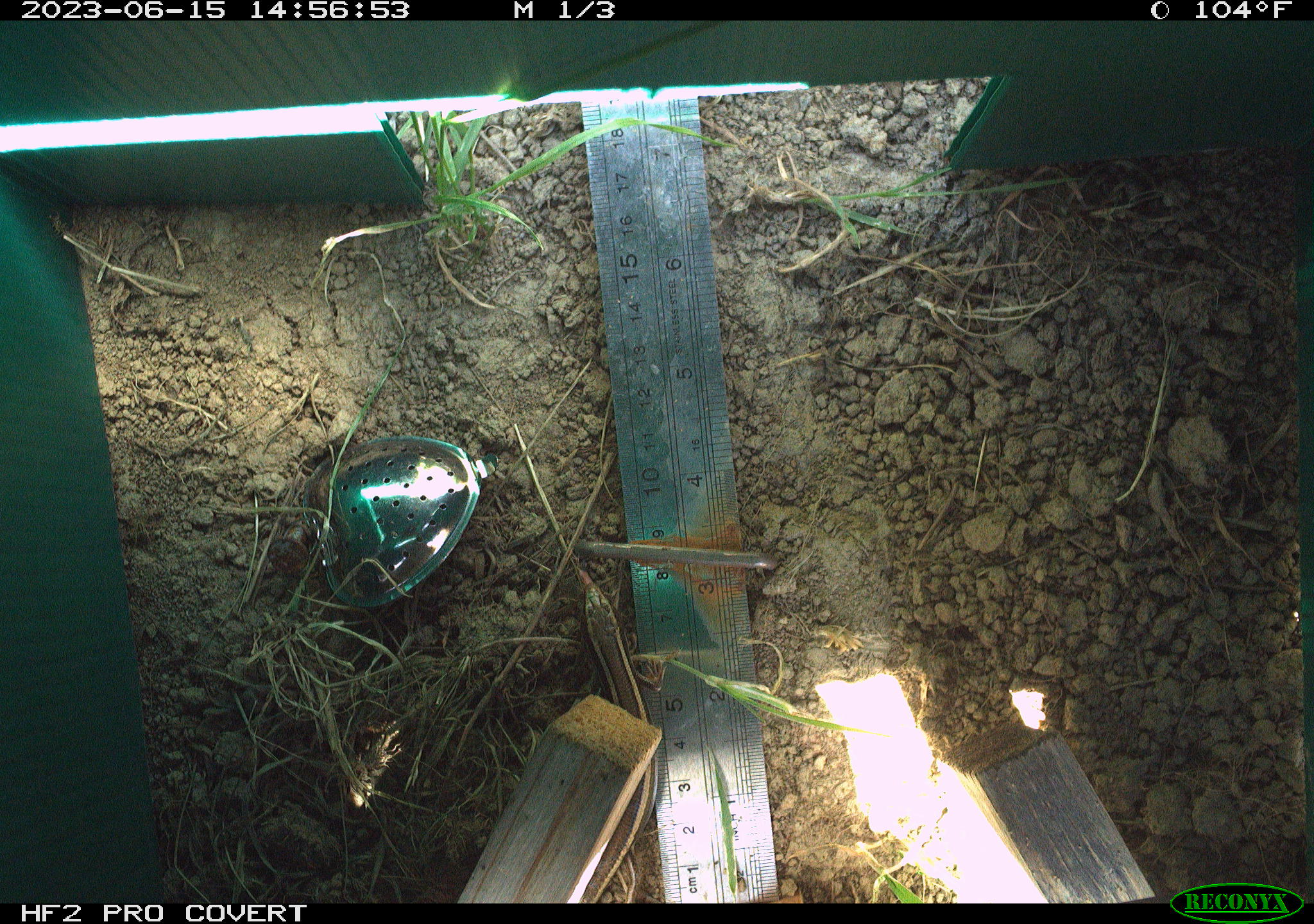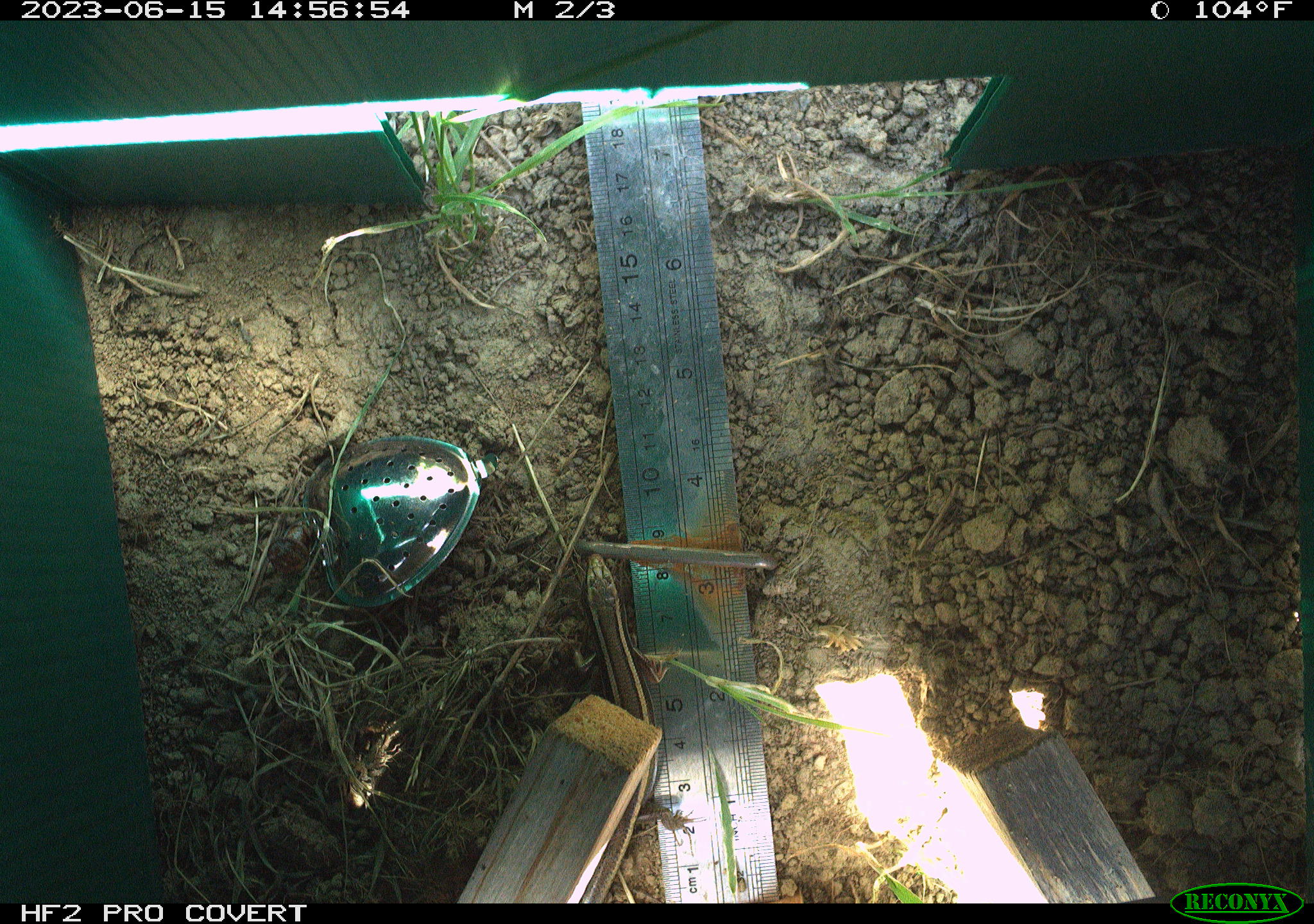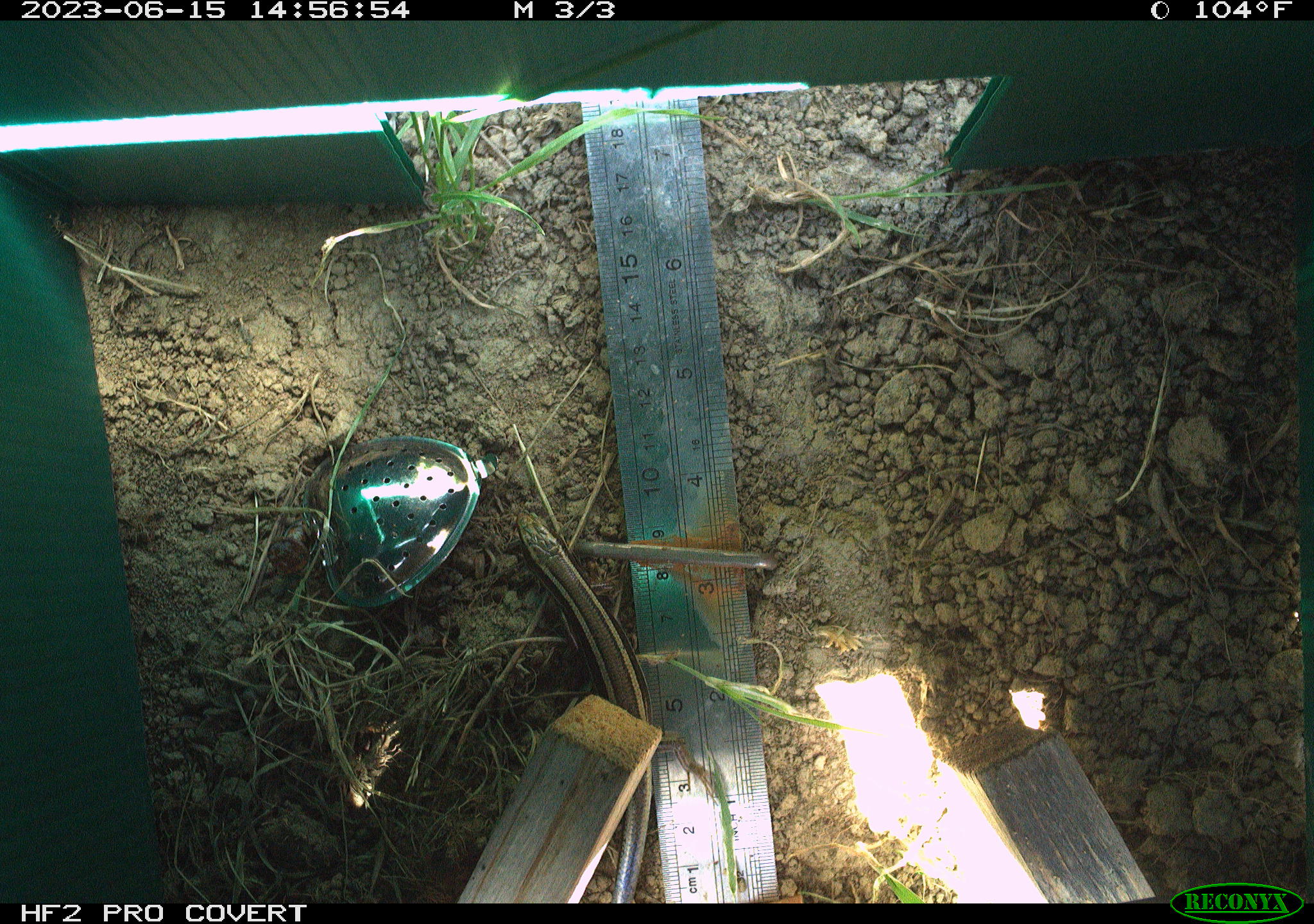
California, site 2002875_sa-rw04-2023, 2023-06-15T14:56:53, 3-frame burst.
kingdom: Animalia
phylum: Chordata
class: Reptilia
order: Squamata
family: Scincidae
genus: Plestiodon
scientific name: Plestiodon skiltonianus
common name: western skink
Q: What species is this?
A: Western skink (Plestiodon skiltonianus).